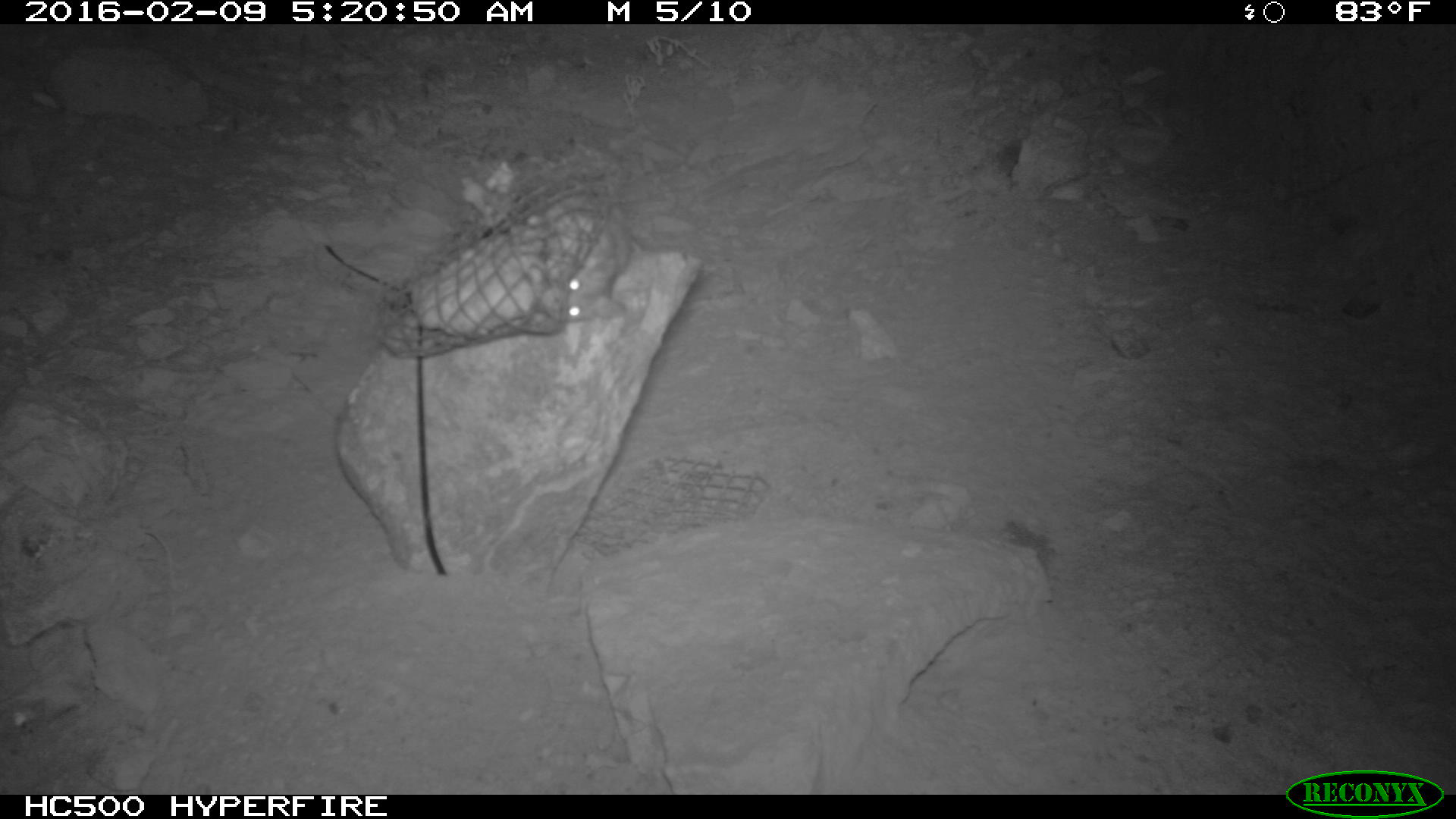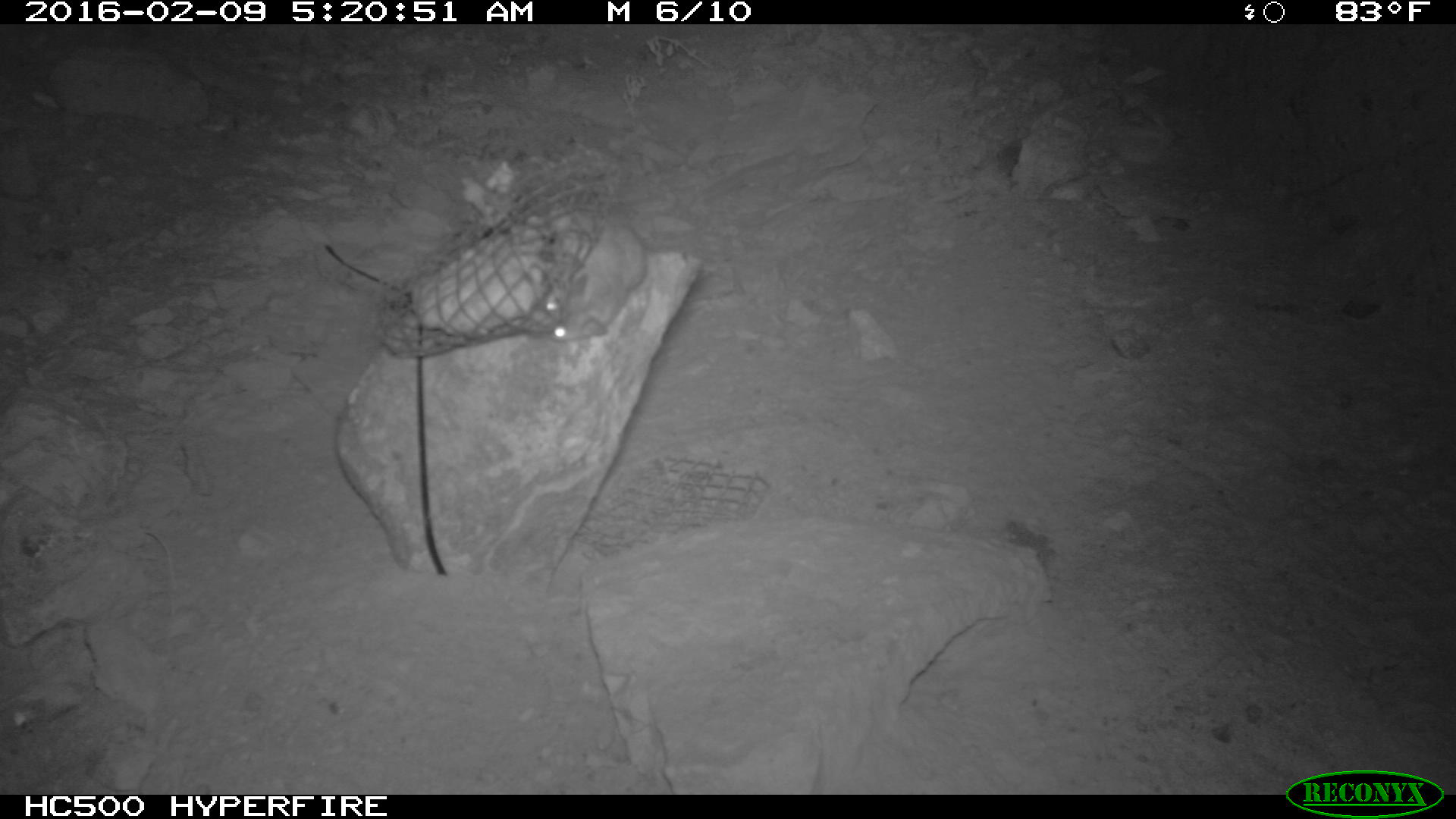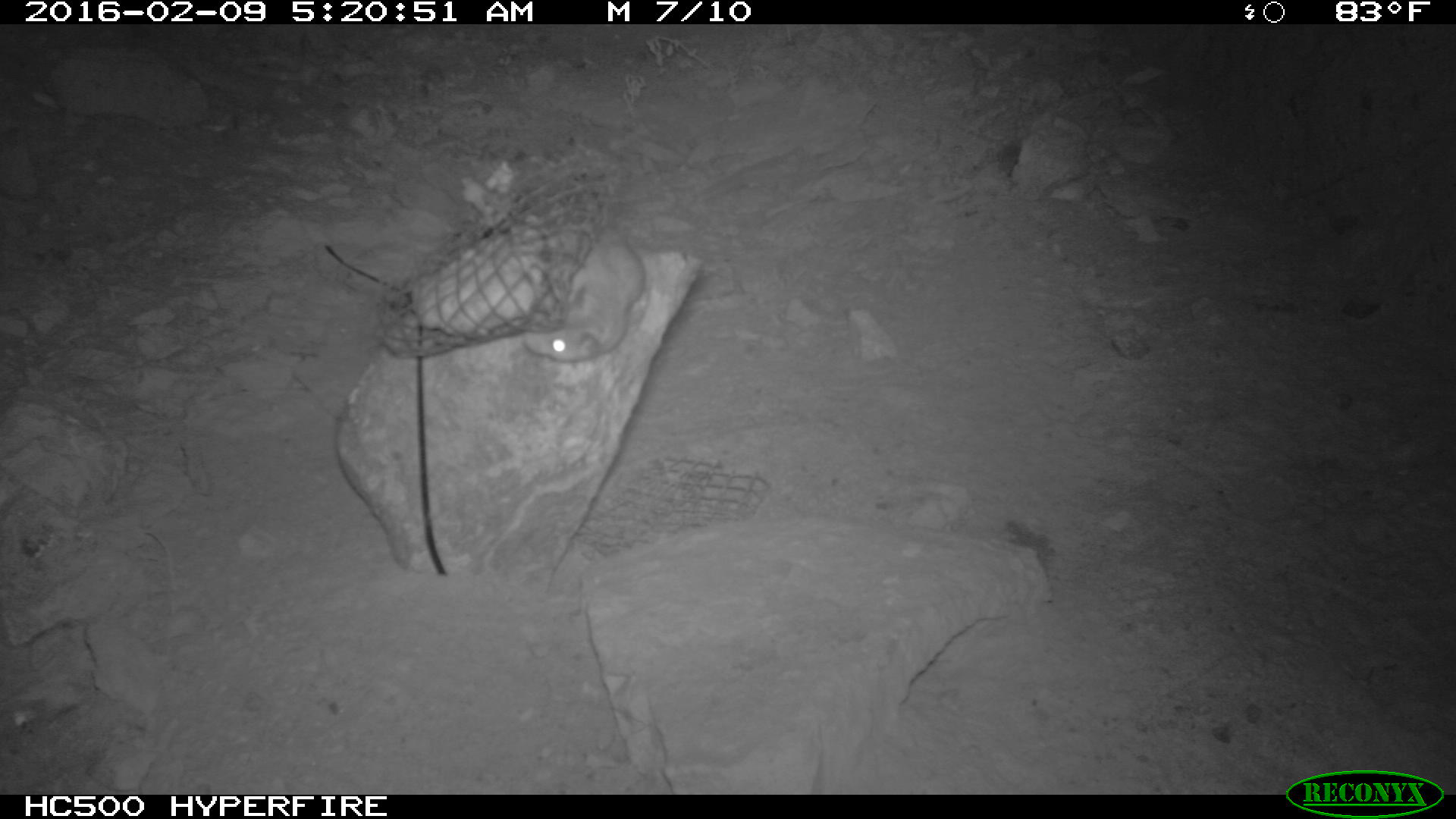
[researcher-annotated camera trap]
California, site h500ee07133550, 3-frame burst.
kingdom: Animalia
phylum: Chordata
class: Mammalia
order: Rodentia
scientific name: Rodentia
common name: rodent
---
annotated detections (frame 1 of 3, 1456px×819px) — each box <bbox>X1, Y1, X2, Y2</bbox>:
rodent: <bbox>528, 202, 631, 323</bbox>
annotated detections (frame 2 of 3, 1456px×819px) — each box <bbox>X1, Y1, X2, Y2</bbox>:
rodent: <bbox>540, 213, 650, 337</bbox>; <bbox>538, 208, 598, 322</bbox>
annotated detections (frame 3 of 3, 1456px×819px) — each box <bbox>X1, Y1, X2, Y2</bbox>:
rodent: <bbox>522, 227, 645, 363</bbox>